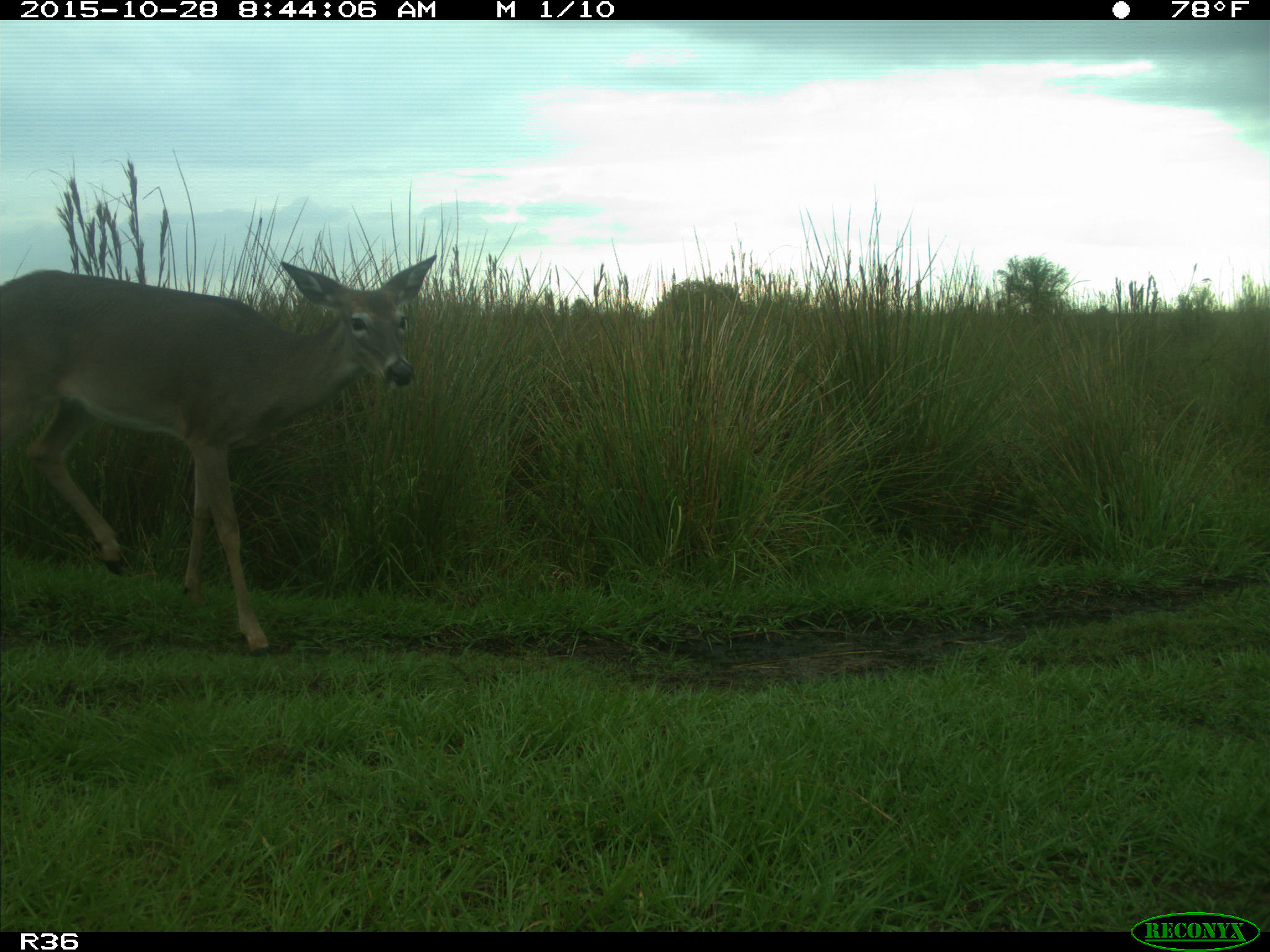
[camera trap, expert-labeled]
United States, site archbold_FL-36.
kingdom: Animalia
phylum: Chordata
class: Mammalia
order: Artiodactyla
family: Cervidae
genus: Odocoileus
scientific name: Odocoileus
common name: deer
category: unidentified deer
Unidentified deer (deer) (Odocoileus).